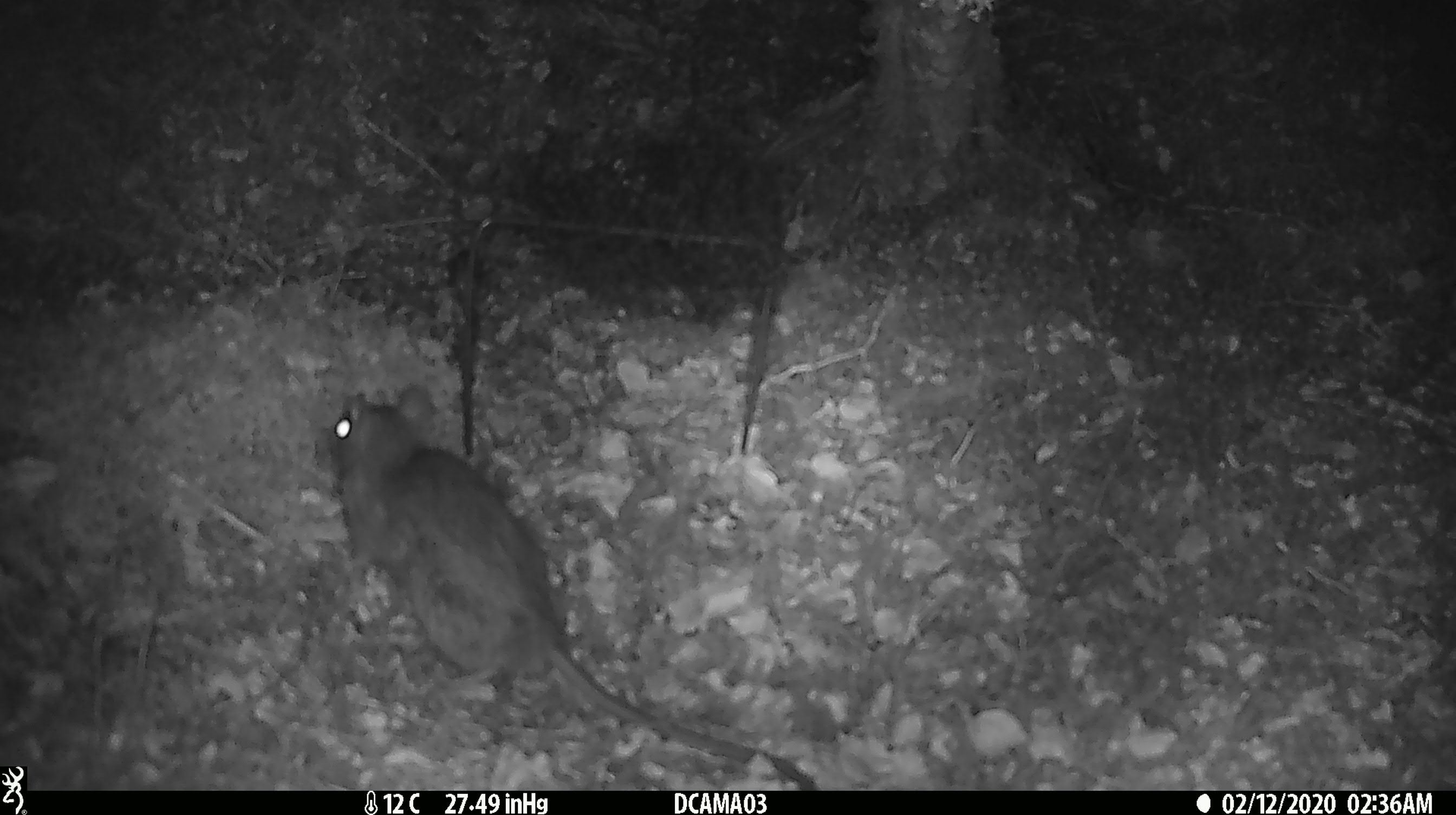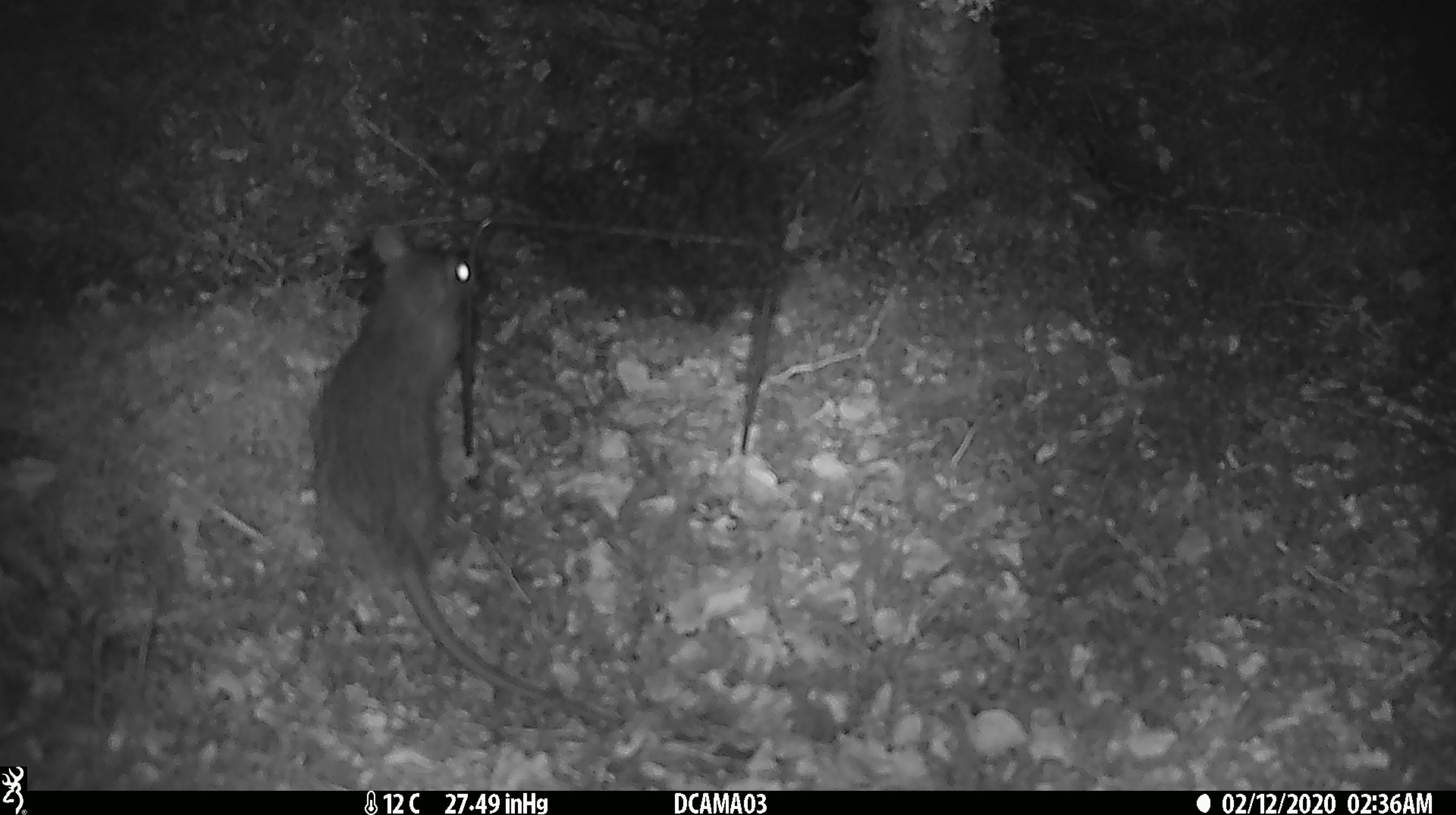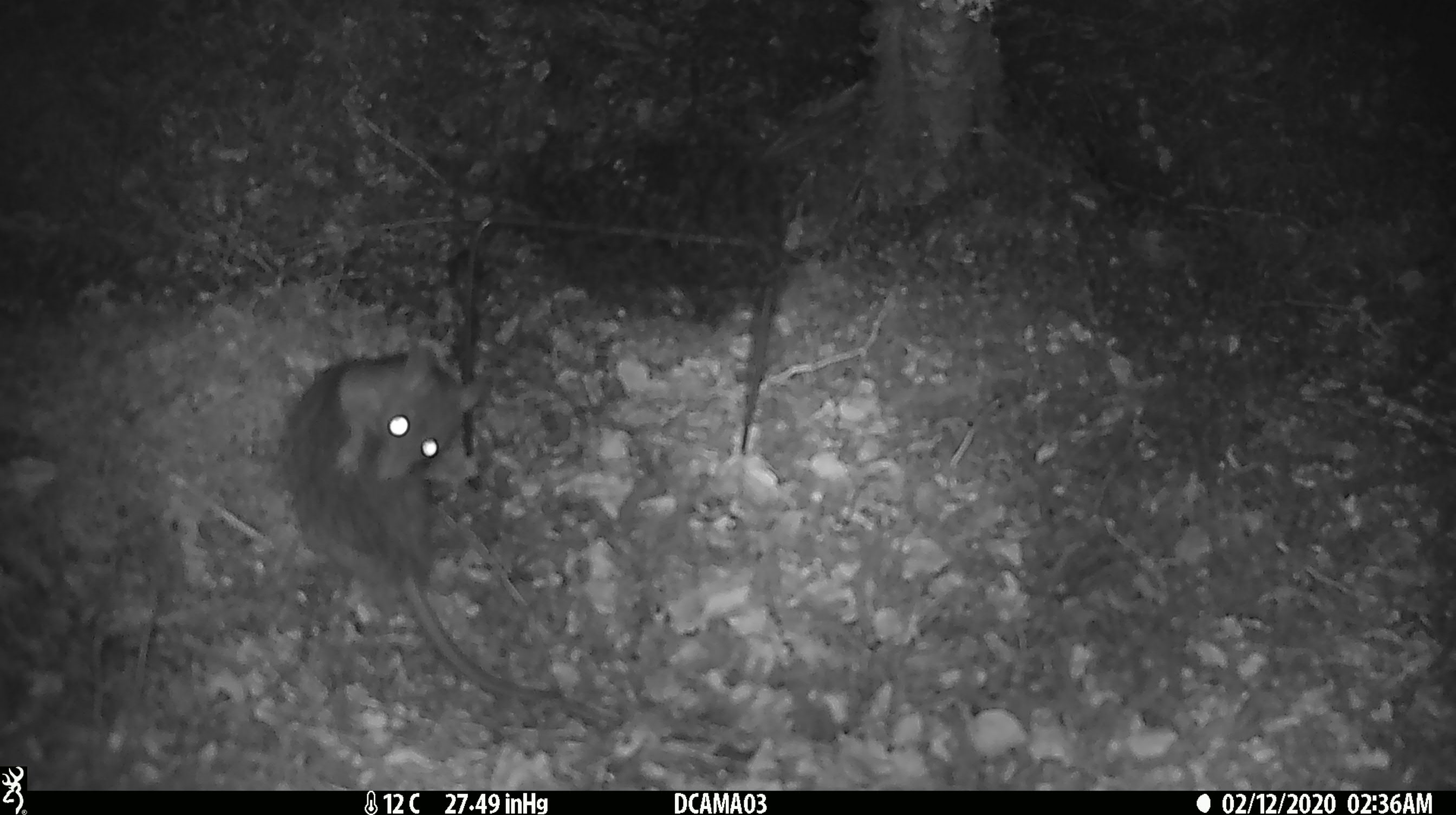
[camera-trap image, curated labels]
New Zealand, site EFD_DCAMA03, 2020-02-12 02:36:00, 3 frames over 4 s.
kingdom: Animalia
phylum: Chordata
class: Mammalia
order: Rodentia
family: Muridae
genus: Rattus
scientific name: Rattus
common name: rat